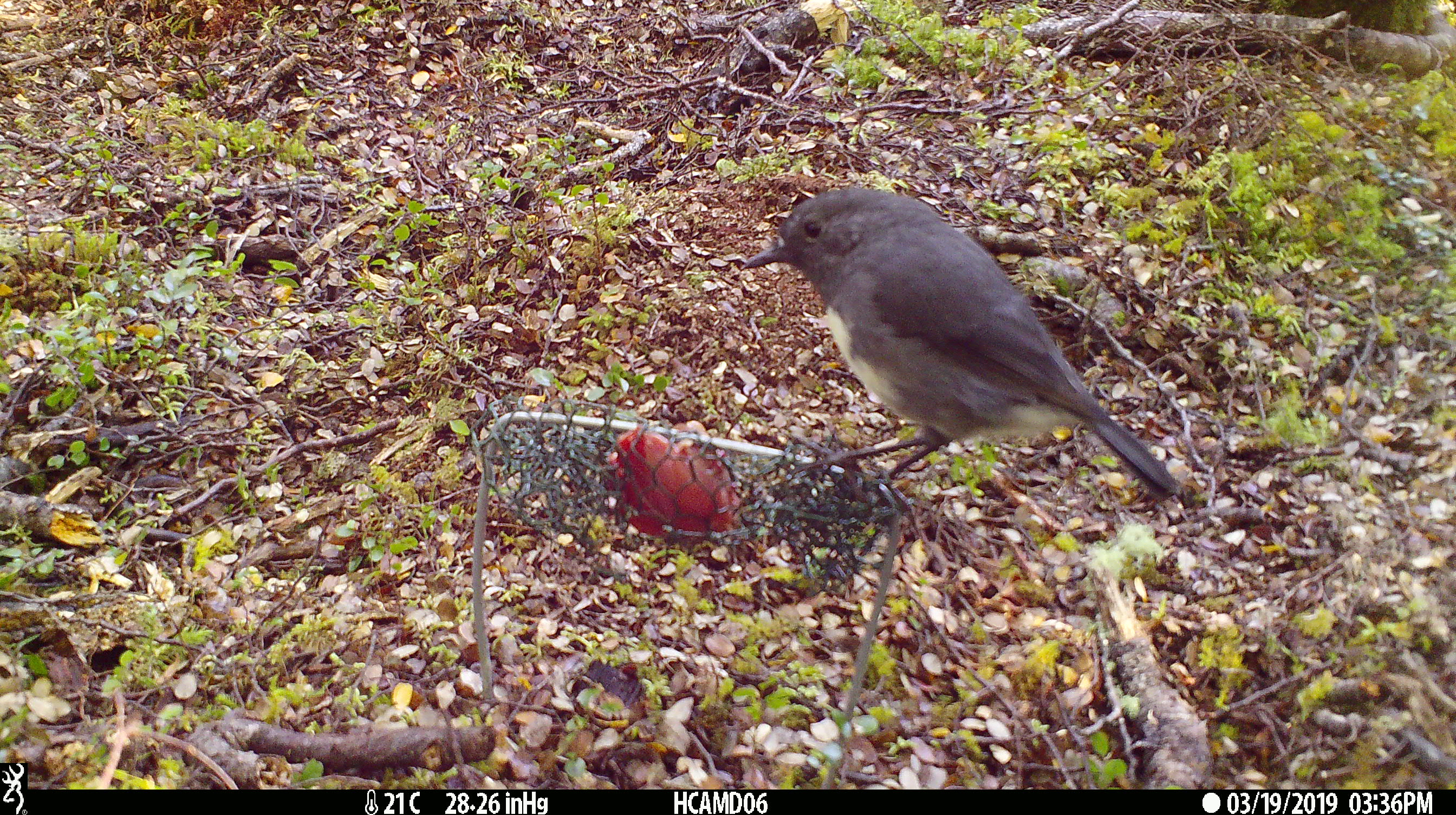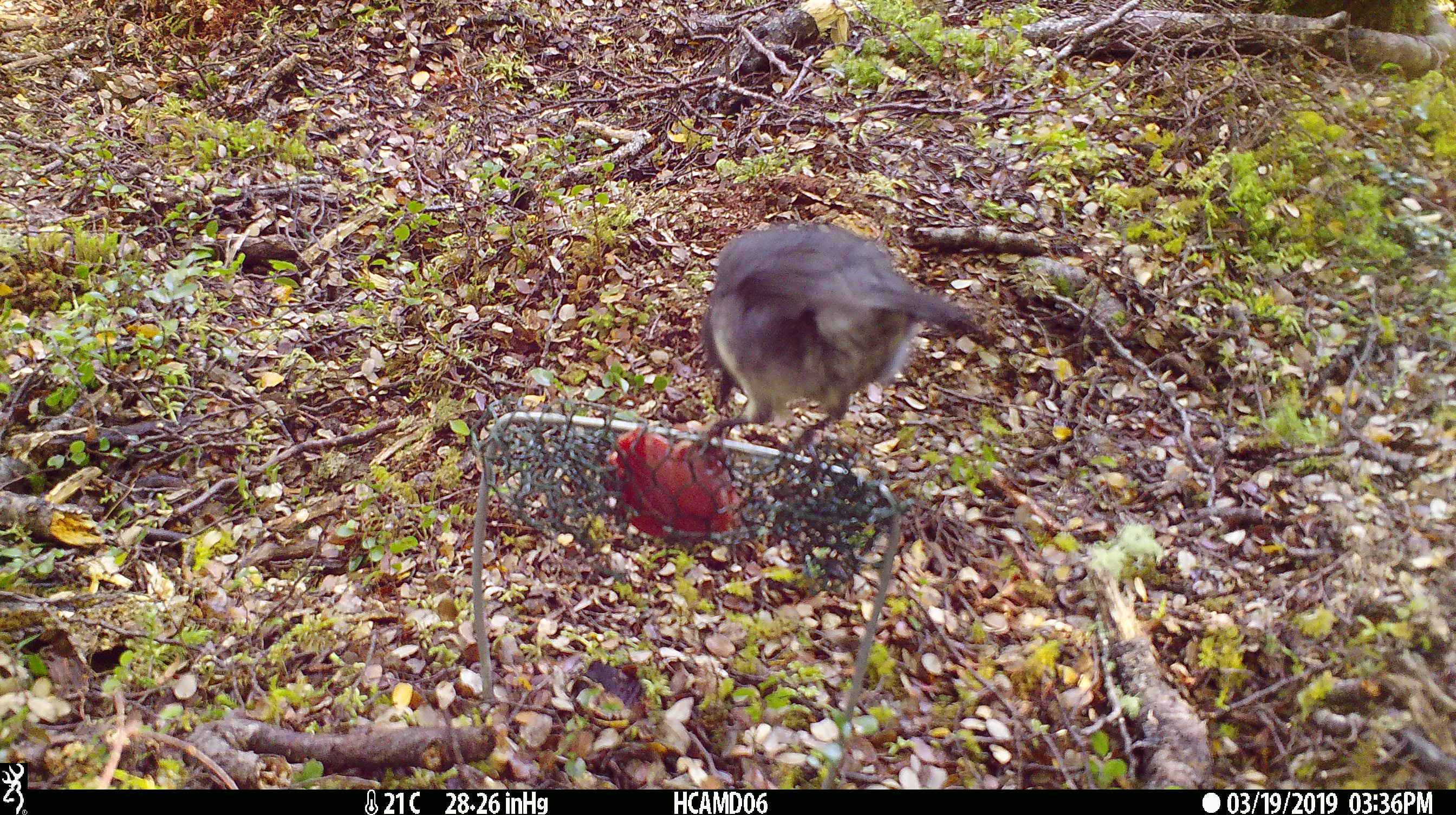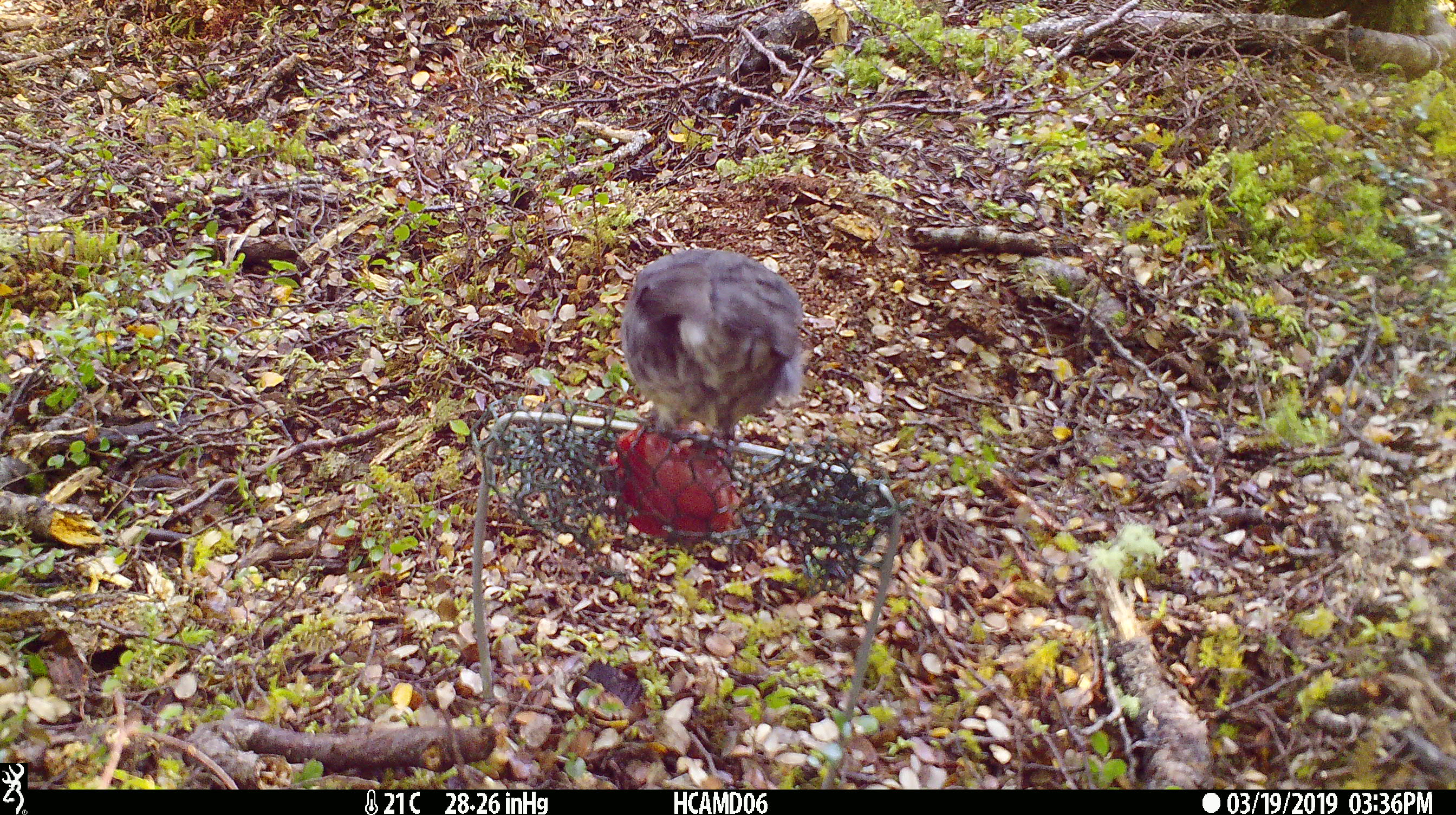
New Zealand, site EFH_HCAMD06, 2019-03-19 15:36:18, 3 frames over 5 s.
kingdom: Animalia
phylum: Chordata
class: Aves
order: Passeriformes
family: Petroicidae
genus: Petroica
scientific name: Petroica australis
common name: new zealand robin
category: robin